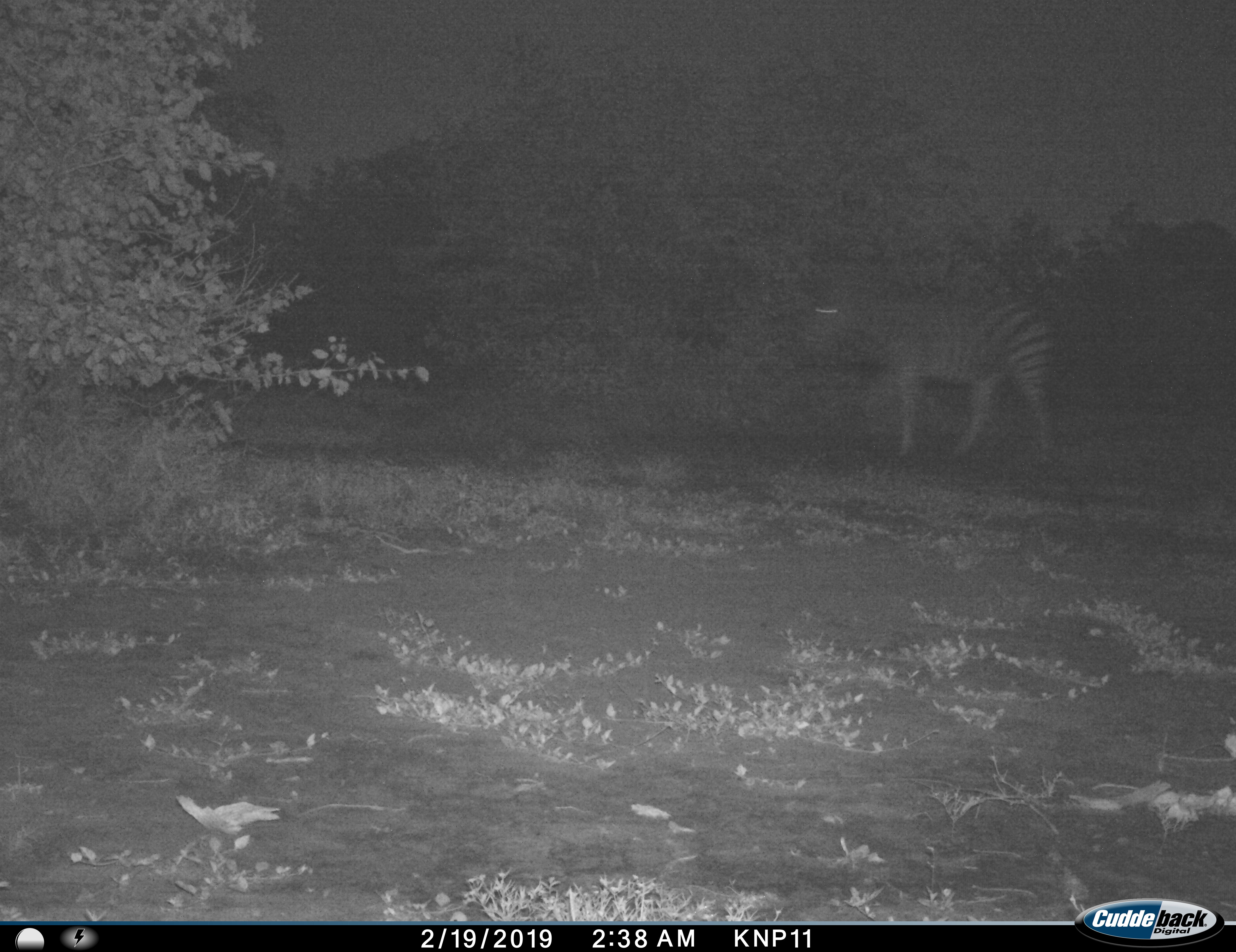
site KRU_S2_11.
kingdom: Animalia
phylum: Chordata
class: Mammalia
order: Perissodactyla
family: Equidae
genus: Equus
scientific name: Equus quagga burchellii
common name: burchell's zebra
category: zebraburchells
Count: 1.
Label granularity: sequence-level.